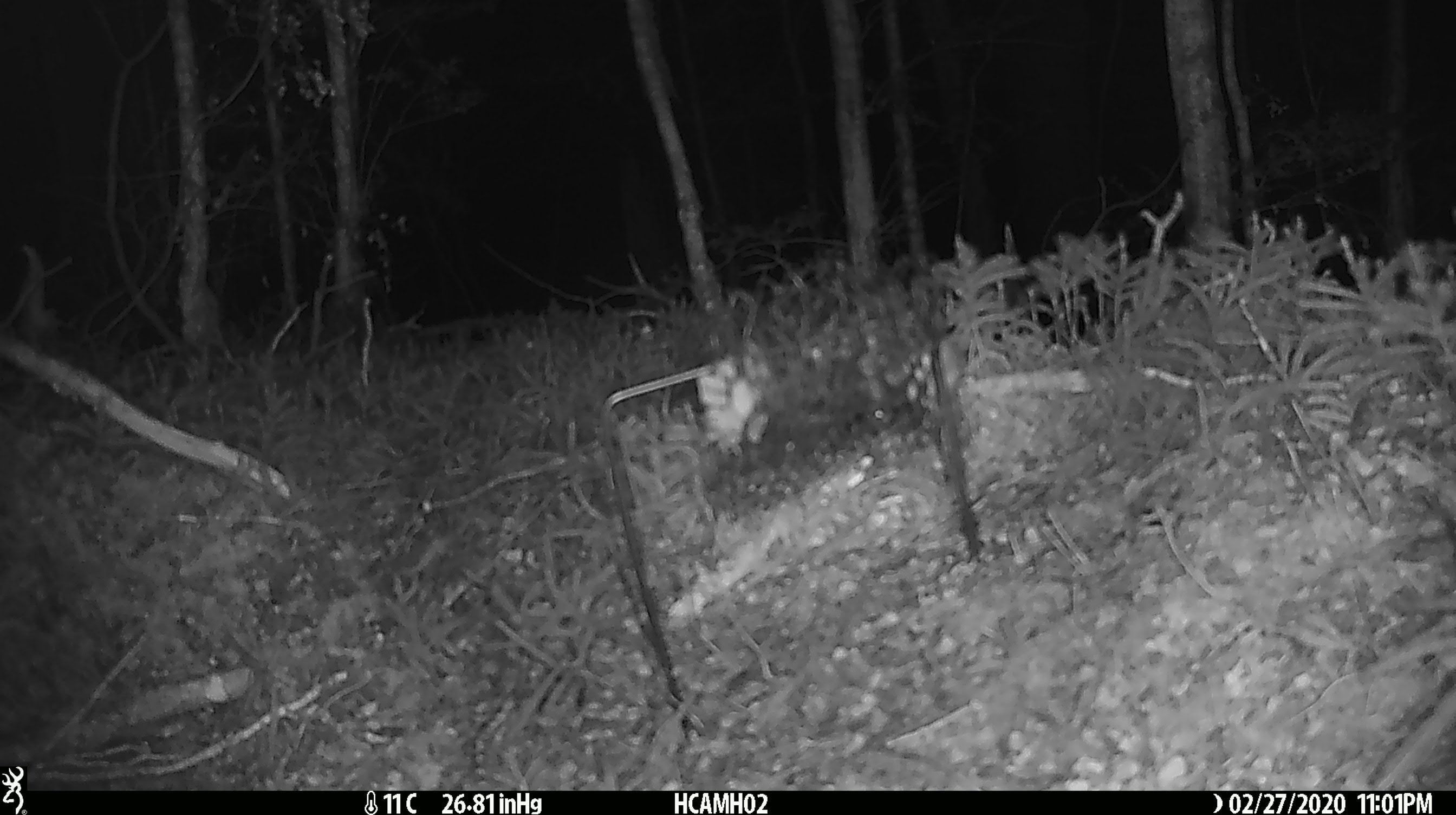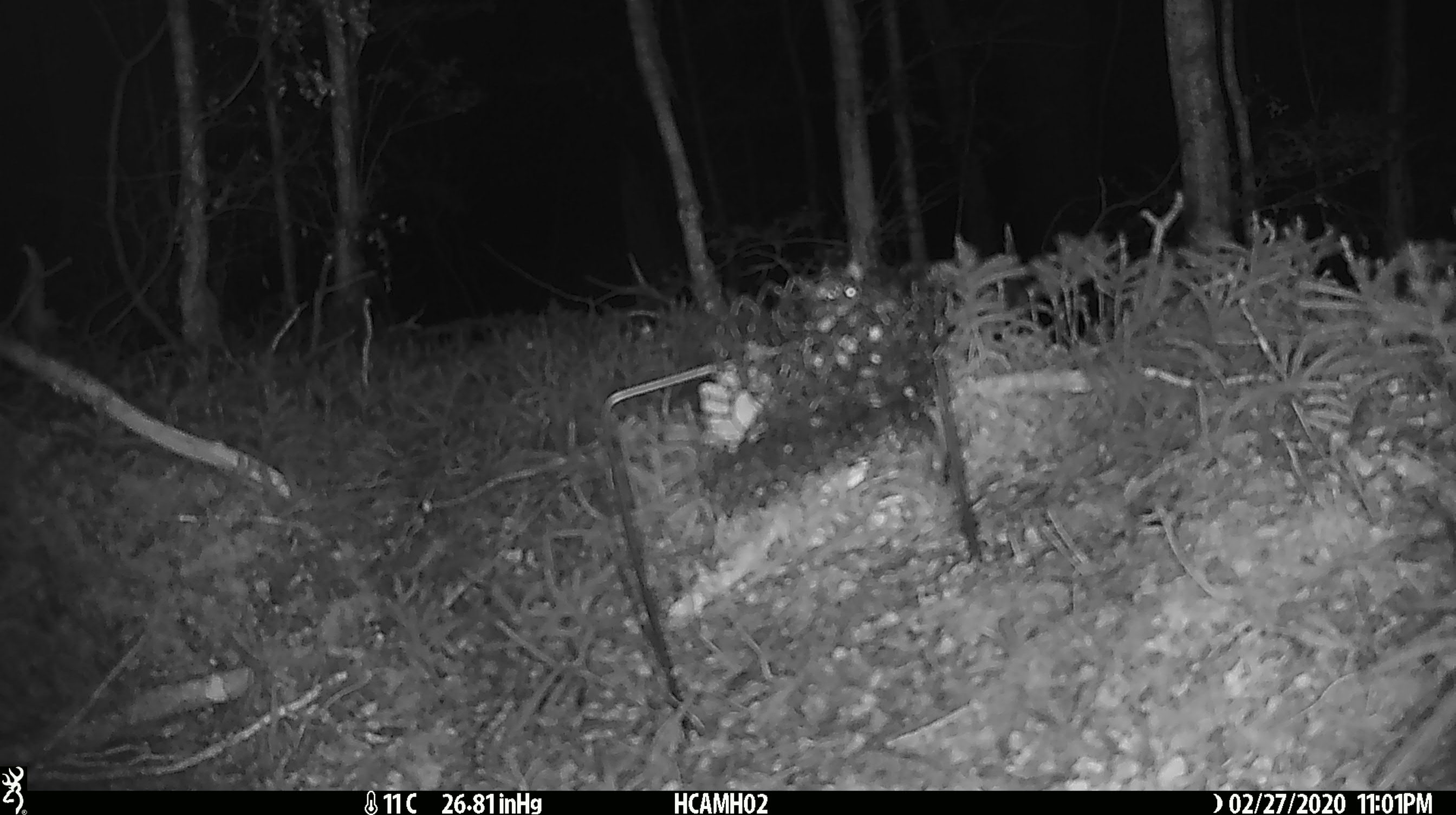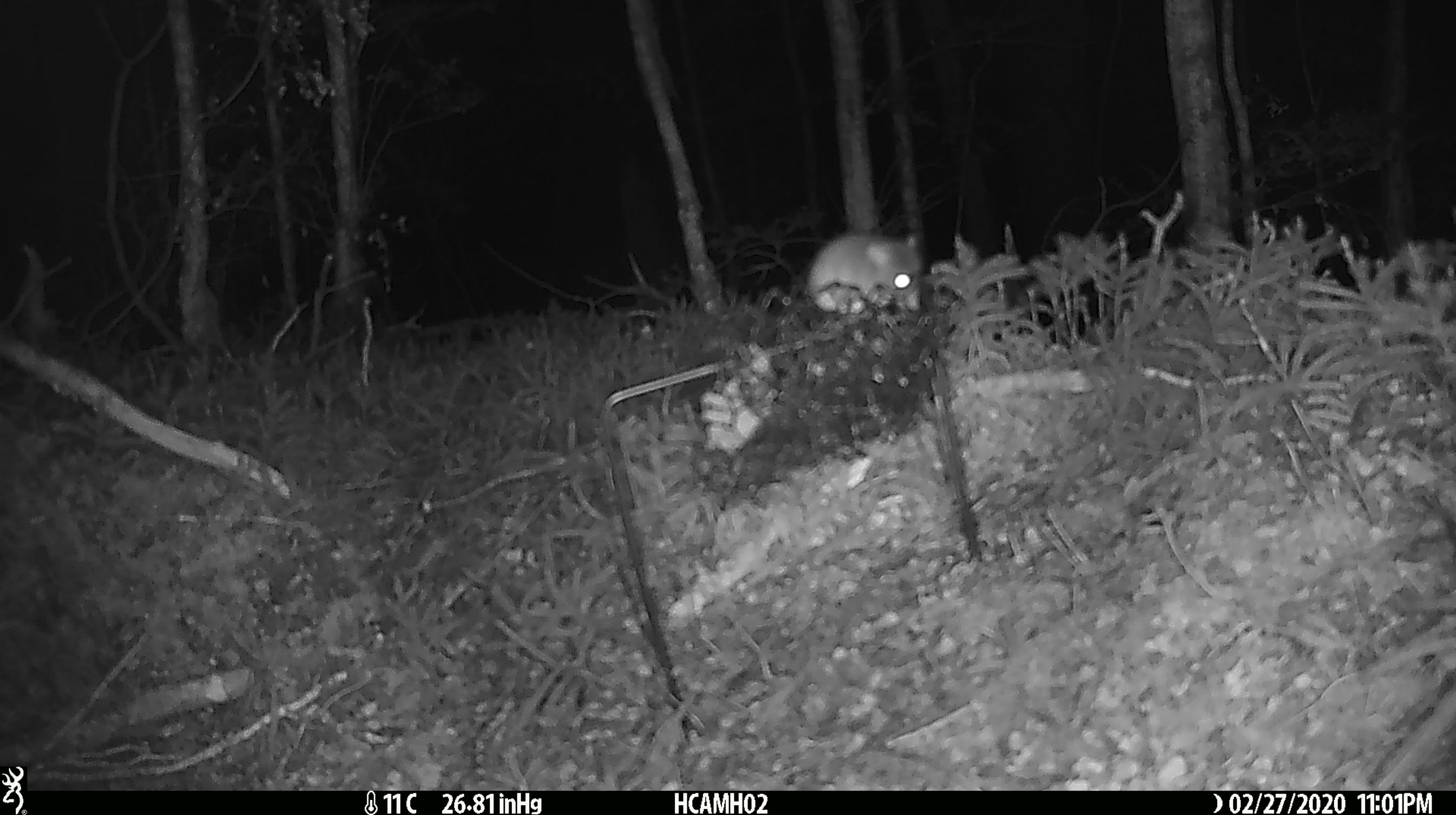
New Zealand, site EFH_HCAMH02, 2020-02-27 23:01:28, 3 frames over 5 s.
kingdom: Animalia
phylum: Chordata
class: Mammalia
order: Rodentia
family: Muridae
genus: Mus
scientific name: Mus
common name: mouse